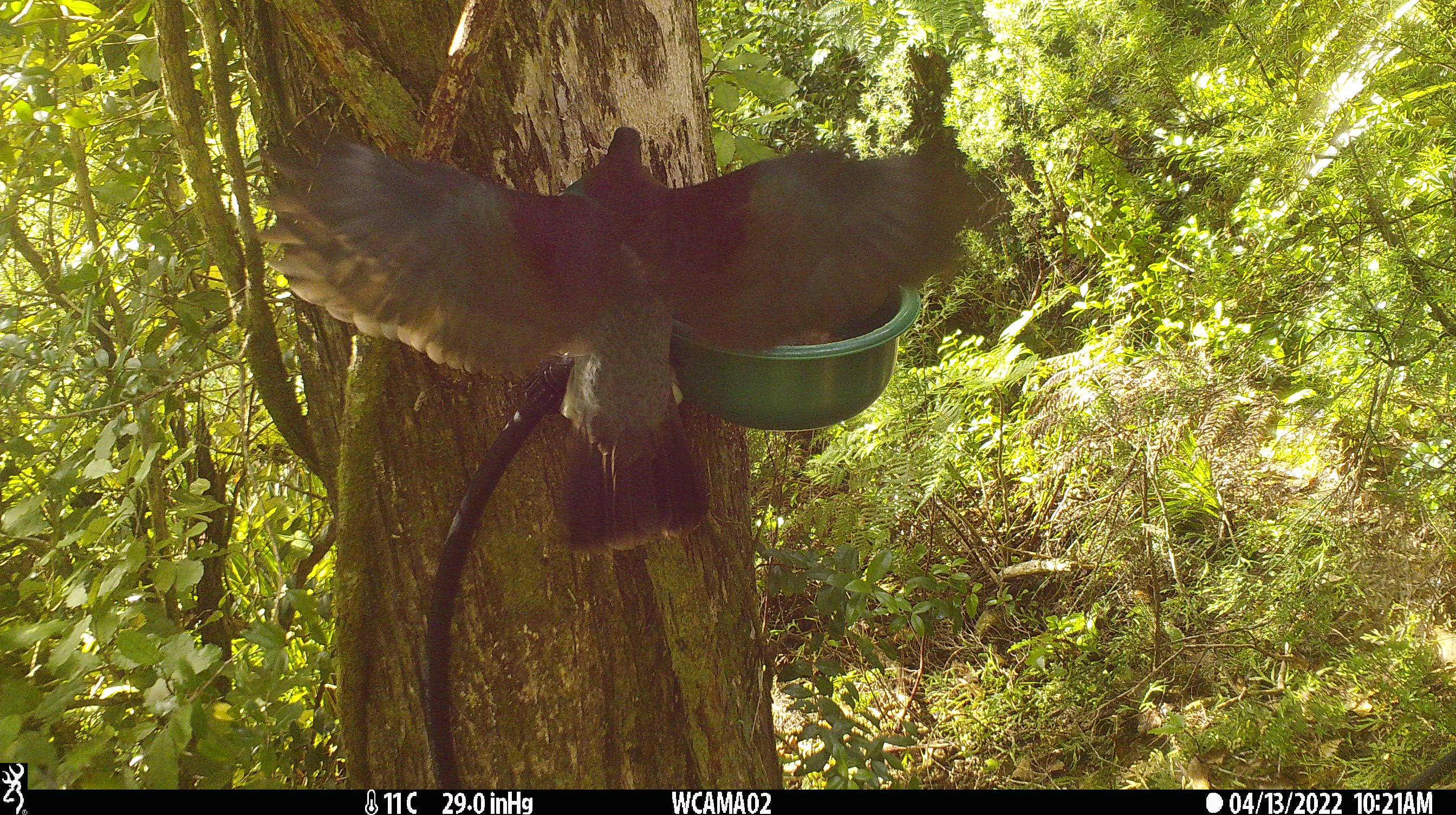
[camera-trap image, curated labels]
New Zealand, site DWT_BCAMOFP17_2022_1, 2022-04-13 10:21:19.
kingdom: Animalia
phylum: Chordata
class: Aves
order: Columbiformes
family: Columbidae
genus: Hemiphaga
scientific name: Hemiphaga novaeseelandiae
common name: new zealand pigeon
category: kereru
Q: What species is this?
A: Kereru (new zealand pigeon) (Hemiphaga novaeseelandiae).